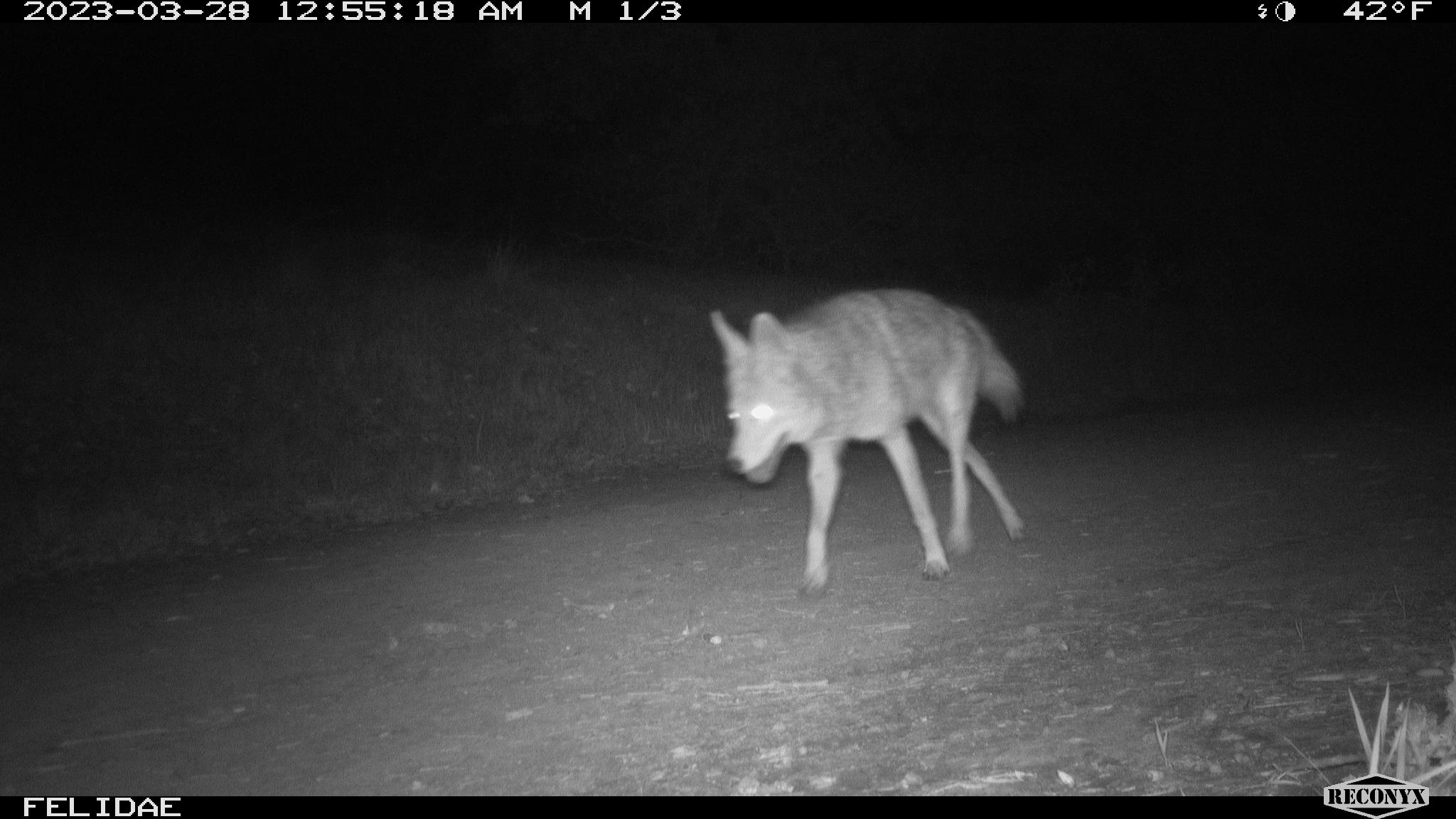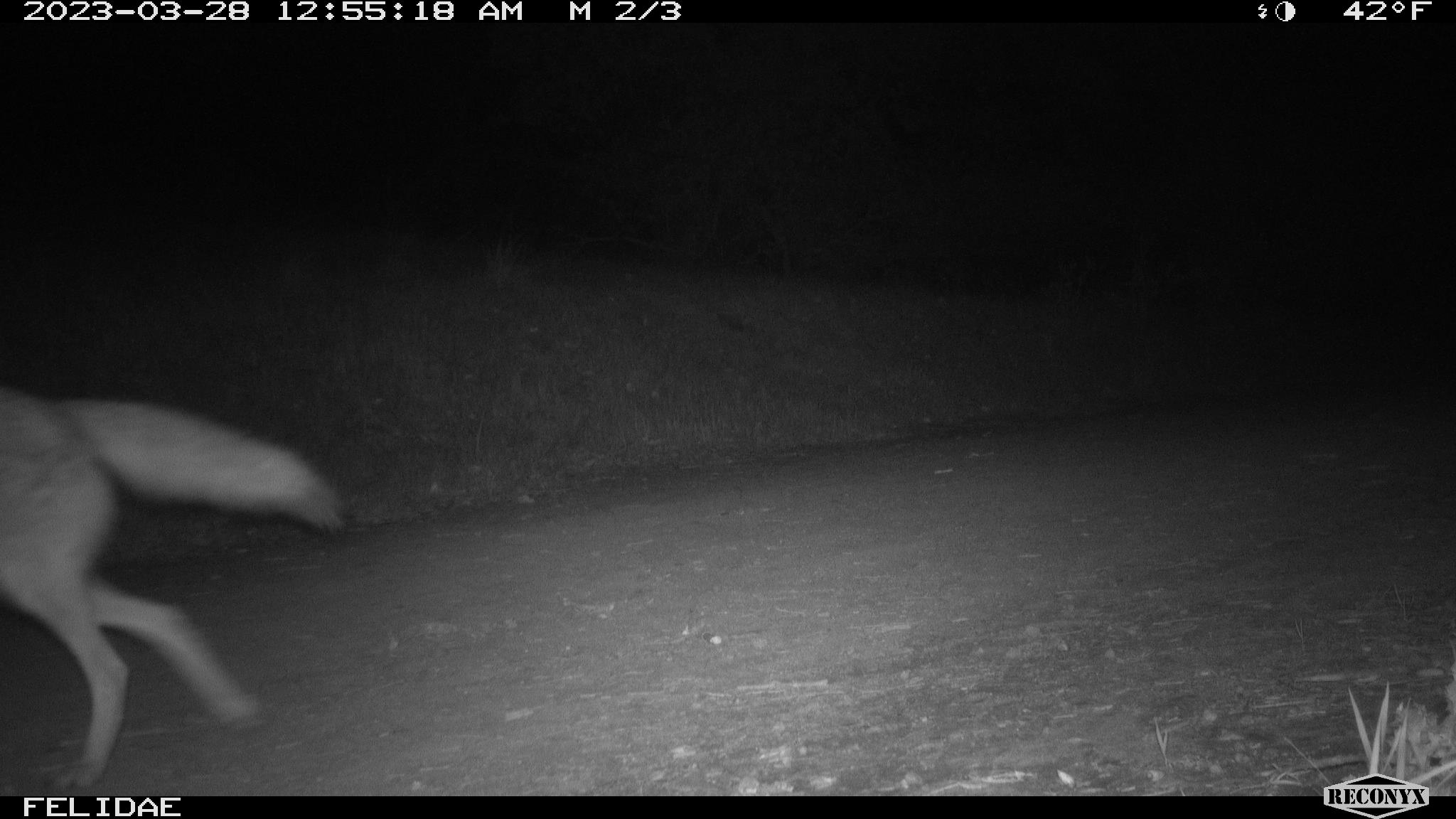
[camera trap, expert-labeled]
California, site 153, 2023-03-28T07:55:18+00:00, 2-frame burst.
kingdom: Animalia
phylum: Chordata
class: Mammalia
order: Carnivora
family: Canidae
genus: Canis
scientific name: Canis latrans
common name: coyote